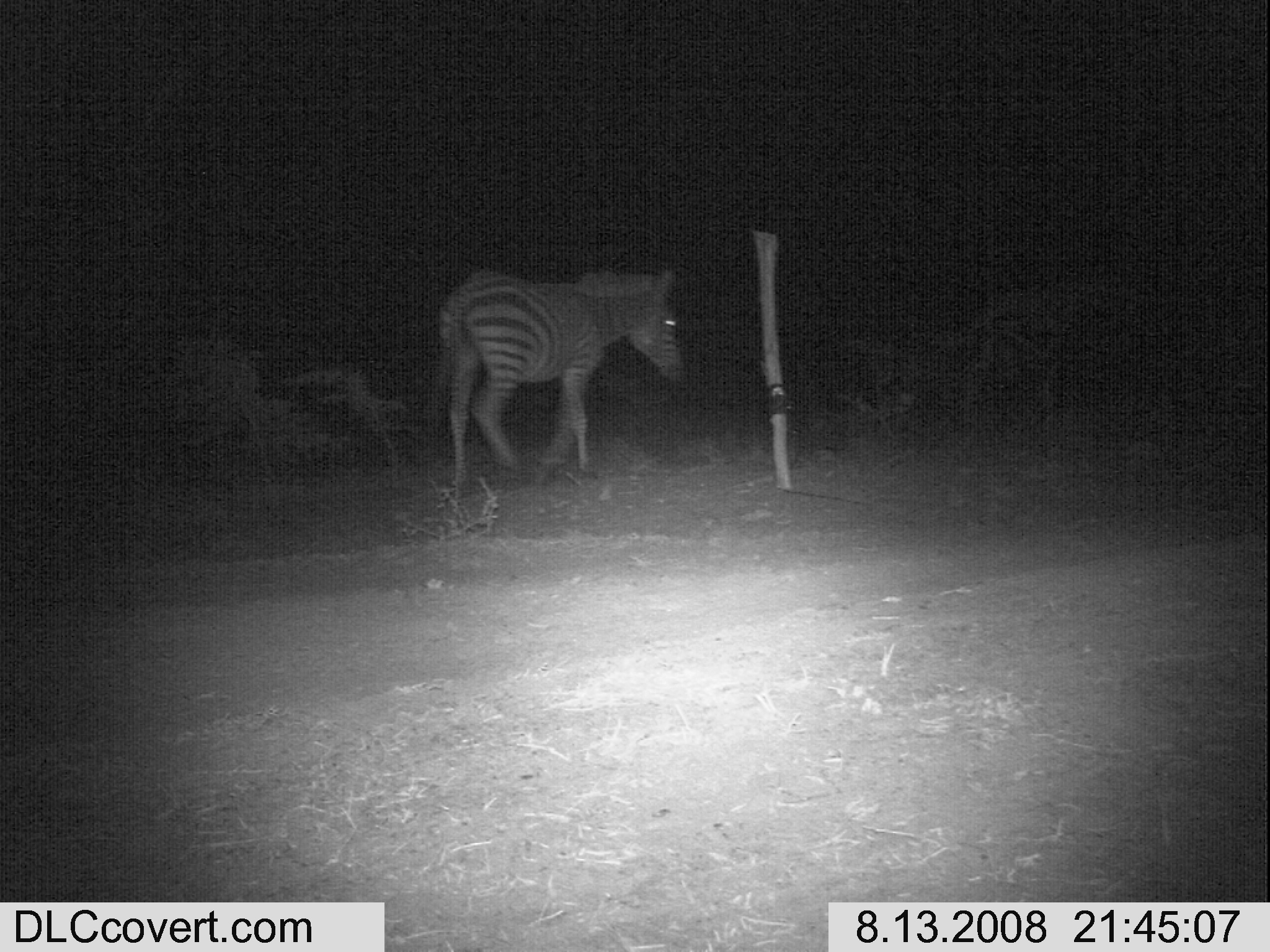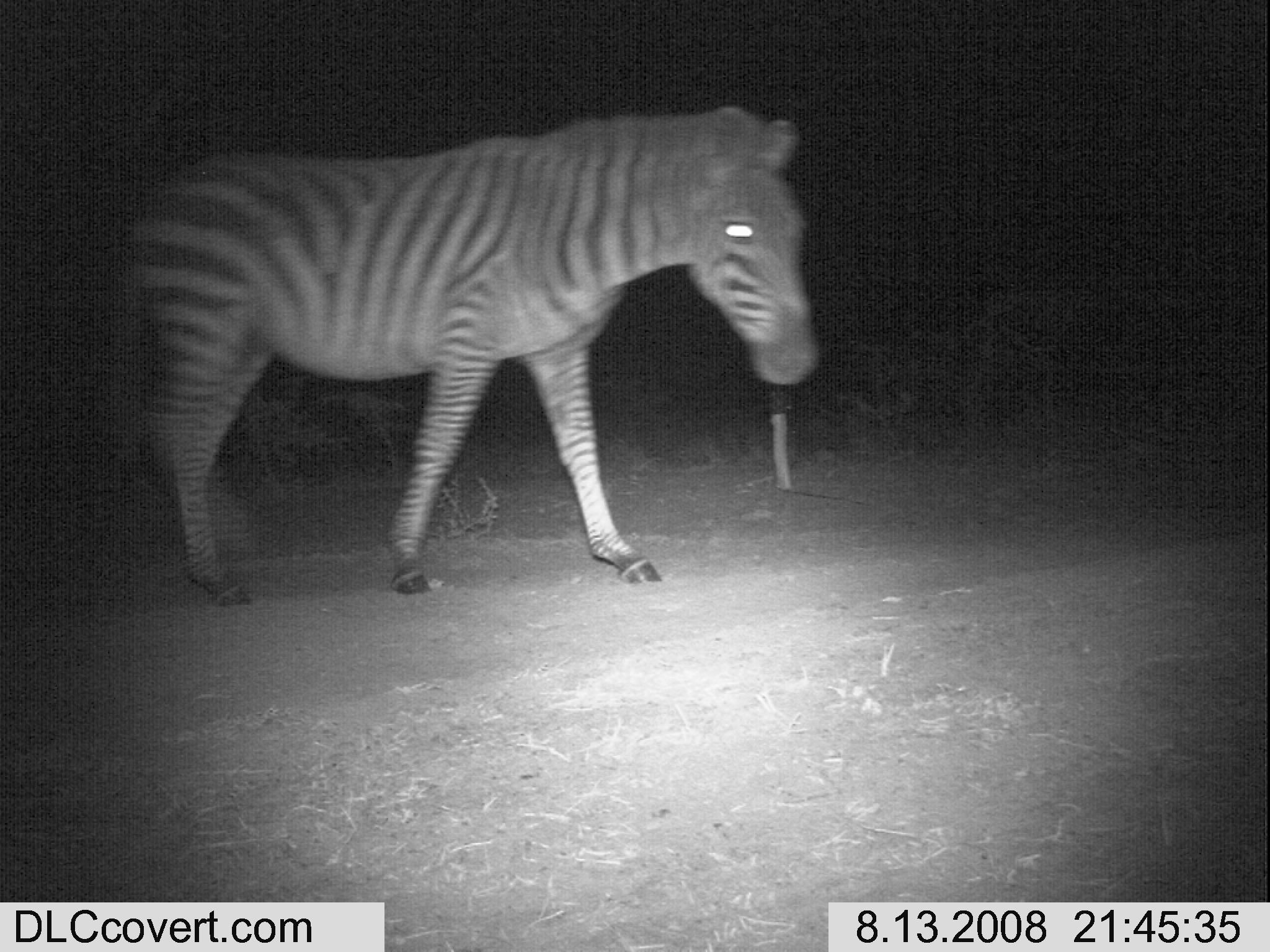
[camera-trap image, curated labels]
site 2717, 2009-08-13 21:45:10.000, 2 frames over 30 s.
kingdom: Animalia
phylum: Chordata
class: Mammalia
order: Perissodactyla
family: Equidae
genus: Equus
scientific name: Equus quagga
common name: plains zebra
Equus quagga (plains zebra), count 1.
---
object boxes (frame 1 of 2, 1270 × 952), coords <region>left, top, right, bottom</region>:
equus quagga: <region>420, 263, 693, 489</region>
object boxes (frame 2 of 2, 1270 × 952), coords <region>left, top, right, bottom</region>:
equus quagga: <region>104, 101, 820, 599</region>